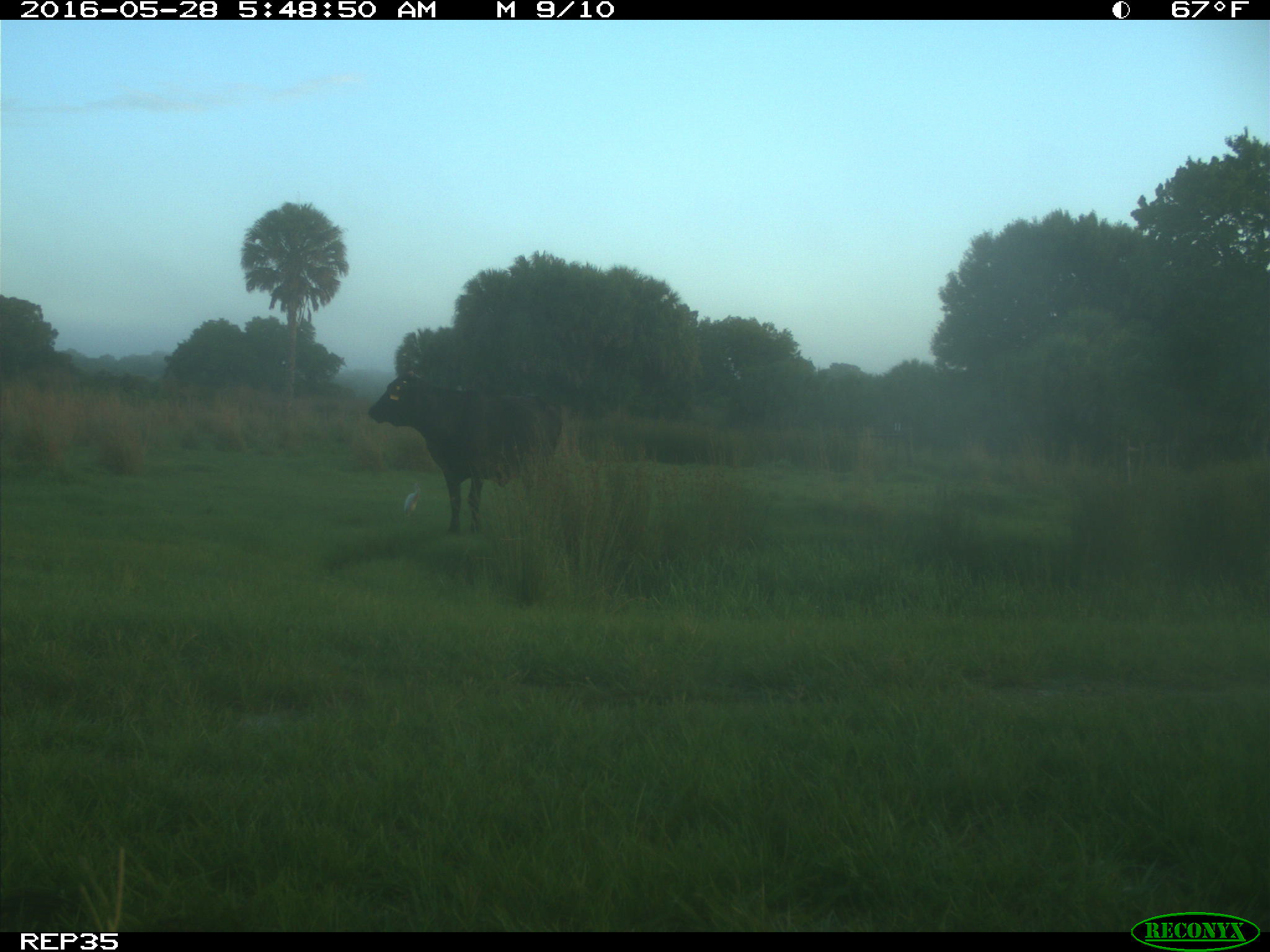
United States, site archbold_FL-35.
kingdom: Animalia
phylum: Chordata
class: Mammalia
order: Artiodactyla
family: Bovidae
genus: Bos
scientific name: Bos taurus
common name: domestic cow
Bos taurus (domestic cow).